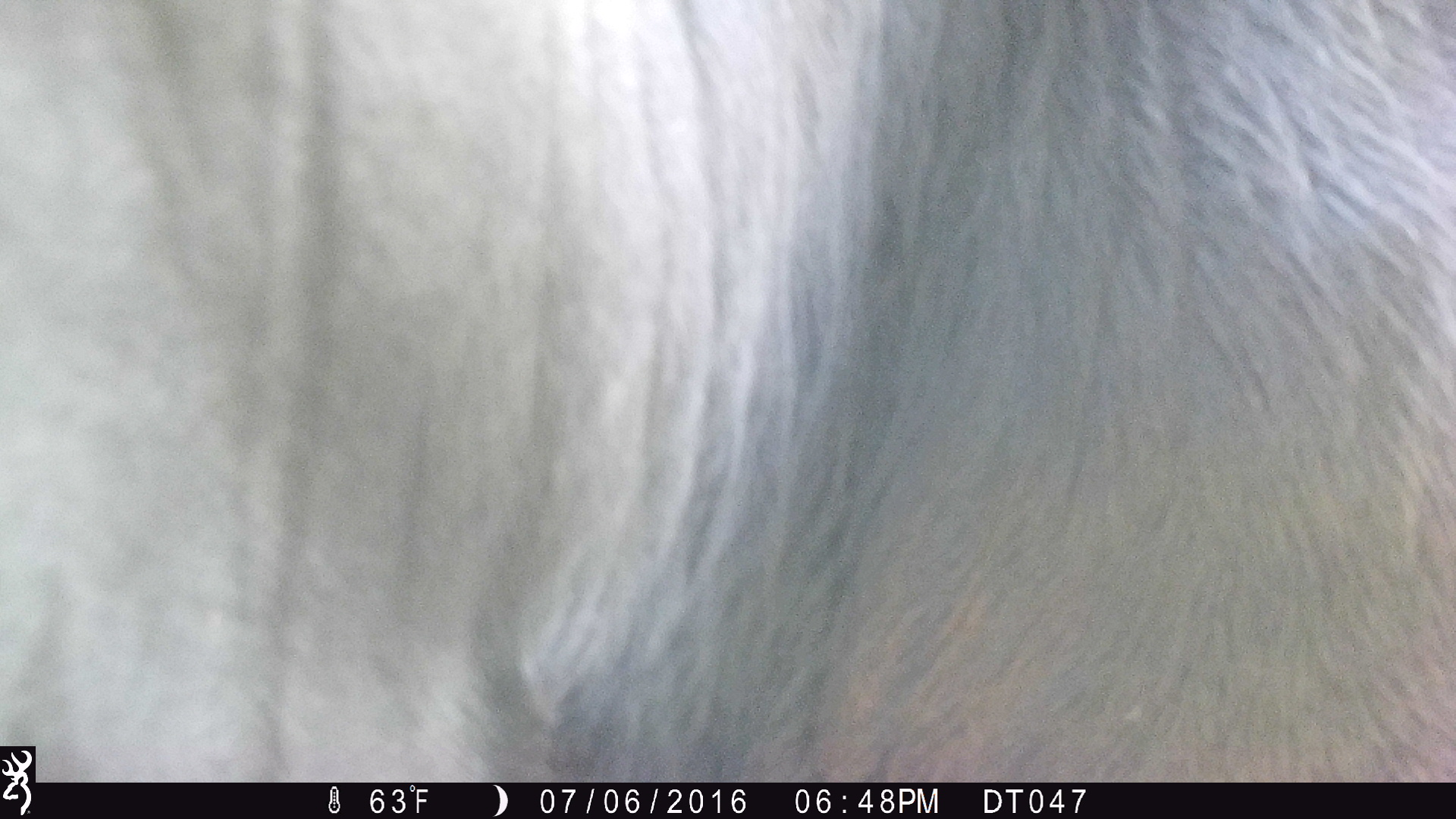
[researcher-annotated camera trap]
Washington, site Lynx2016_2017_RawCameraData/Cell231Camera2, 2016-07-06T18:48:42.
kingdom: Animalia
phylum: Chordata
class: Mammalia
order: Artiodactyla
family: Bovidae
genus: Bos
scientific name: Bos taurus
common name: domestic cattle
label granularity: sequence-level